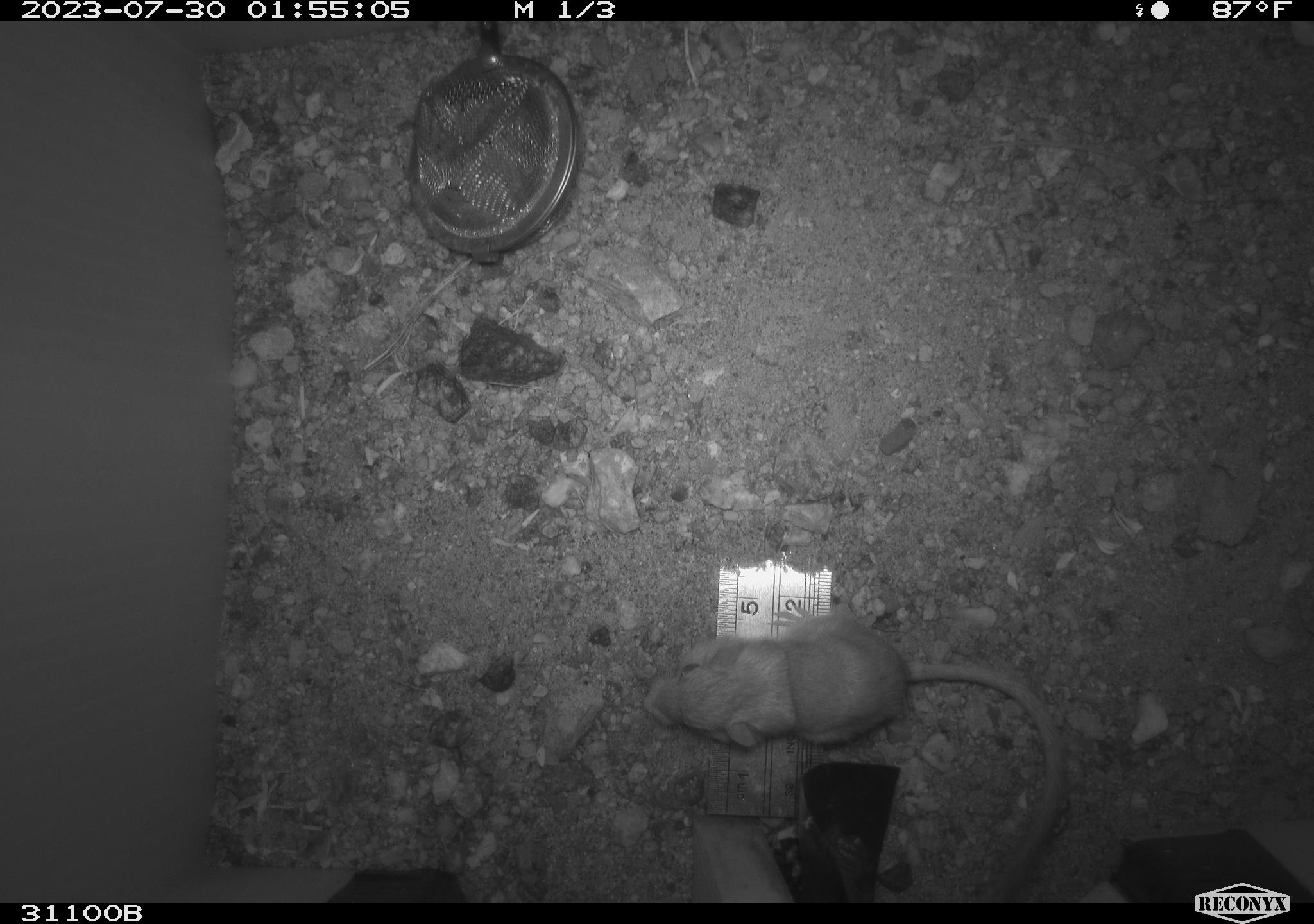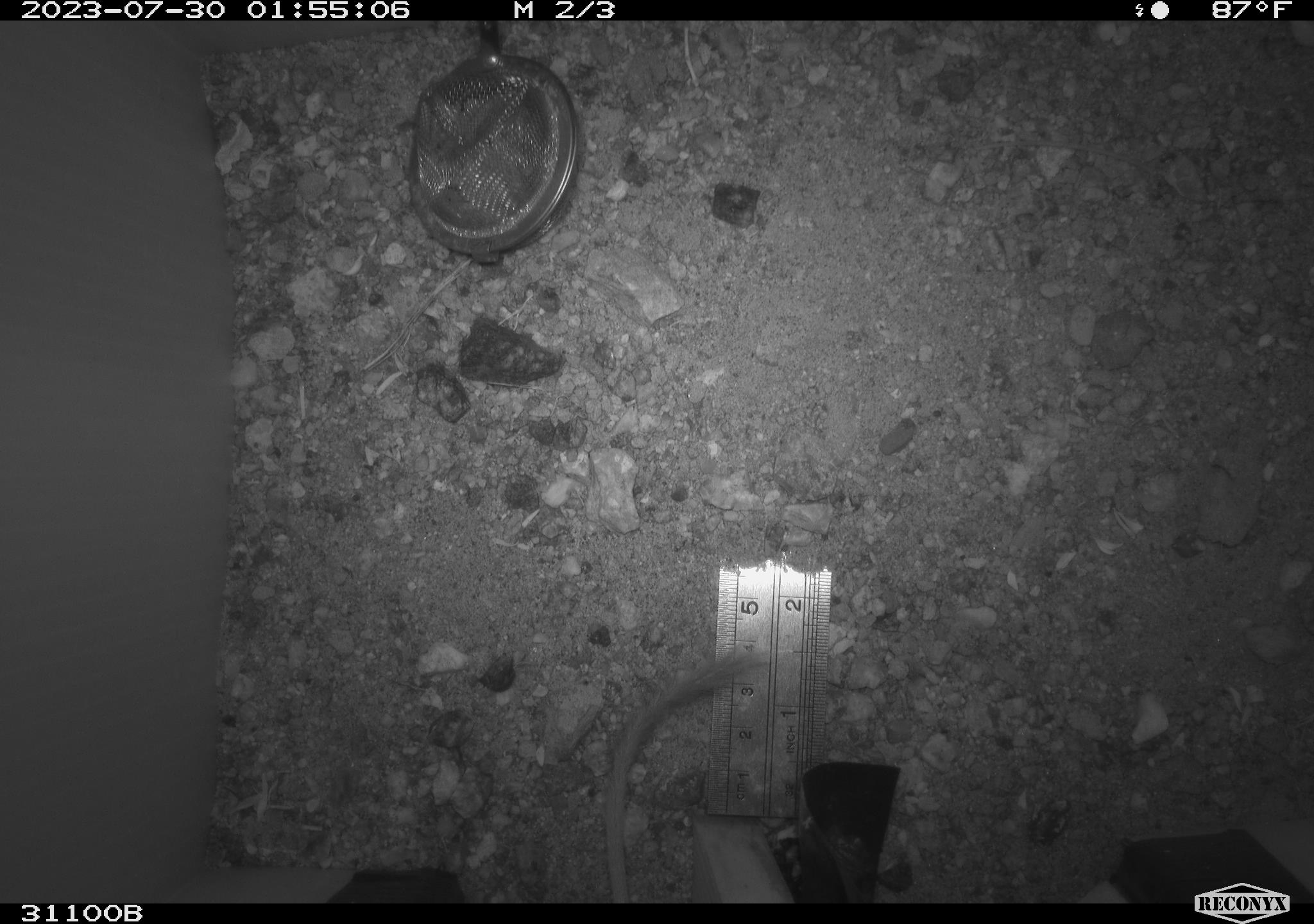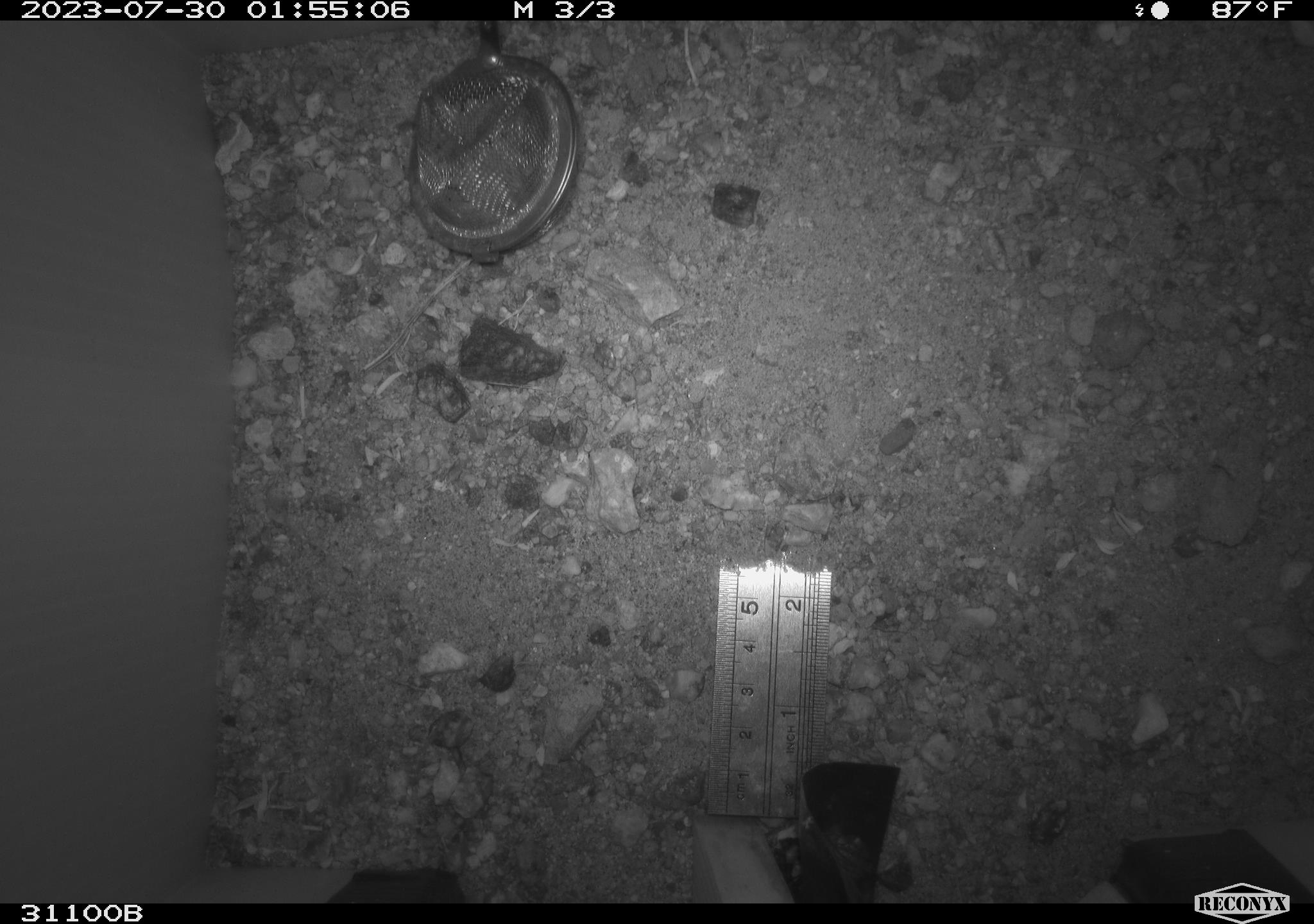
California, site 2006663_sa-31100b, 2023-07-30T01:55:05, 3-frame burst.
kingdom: Animalia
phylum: Chordata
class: Mammalia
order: Rodentia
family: Heteromyidae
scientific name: Heteromyidae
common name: kangaroo rats and pocket mice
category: heteromyidae family